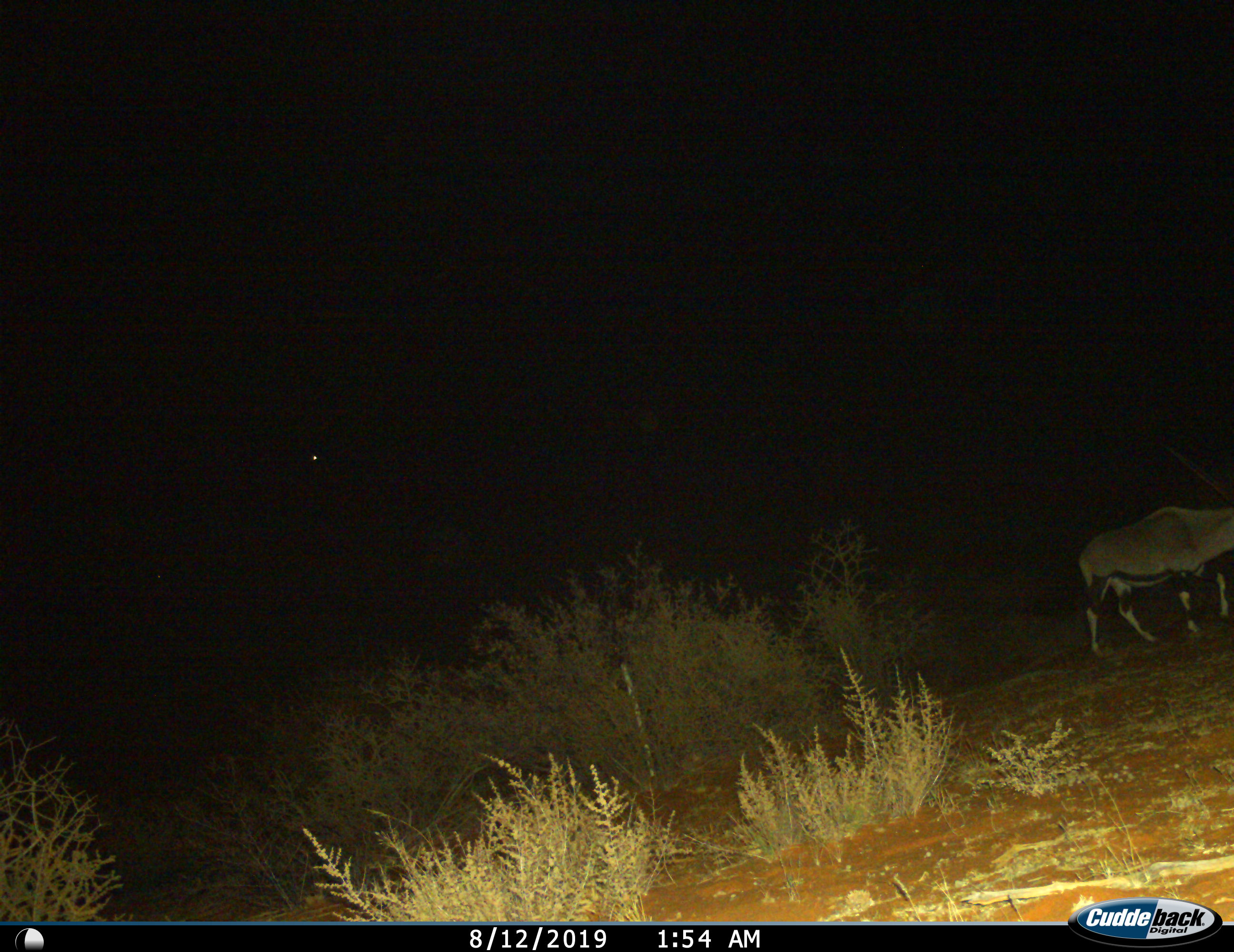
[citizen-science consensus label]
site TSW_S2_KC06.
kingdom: Animalia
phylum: Chordata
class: Mammalia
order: Artiodactyla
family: Bovidae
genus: Oryx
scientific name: Oryx gazella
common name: gemsbok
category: oryx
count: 1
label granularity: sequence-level